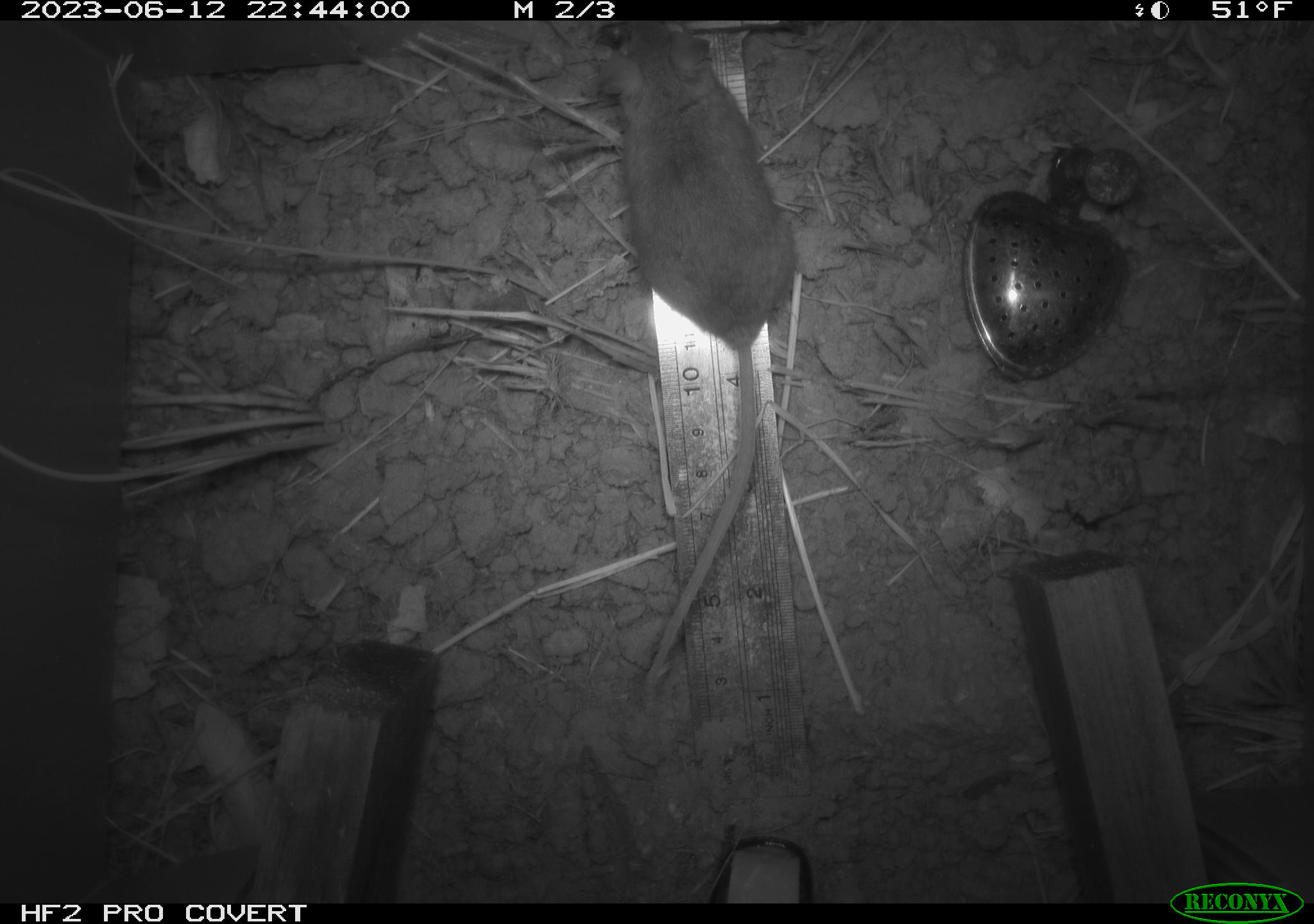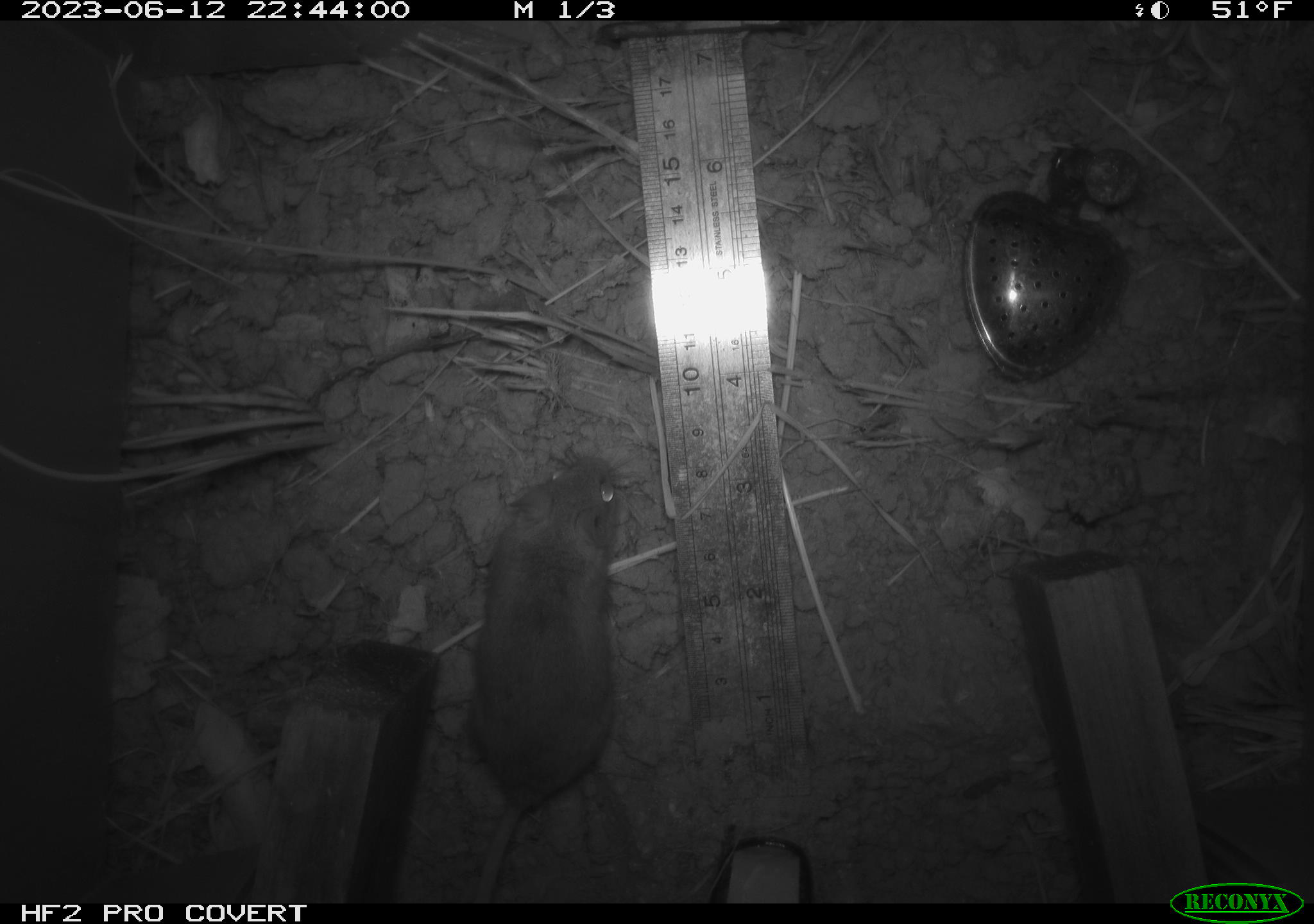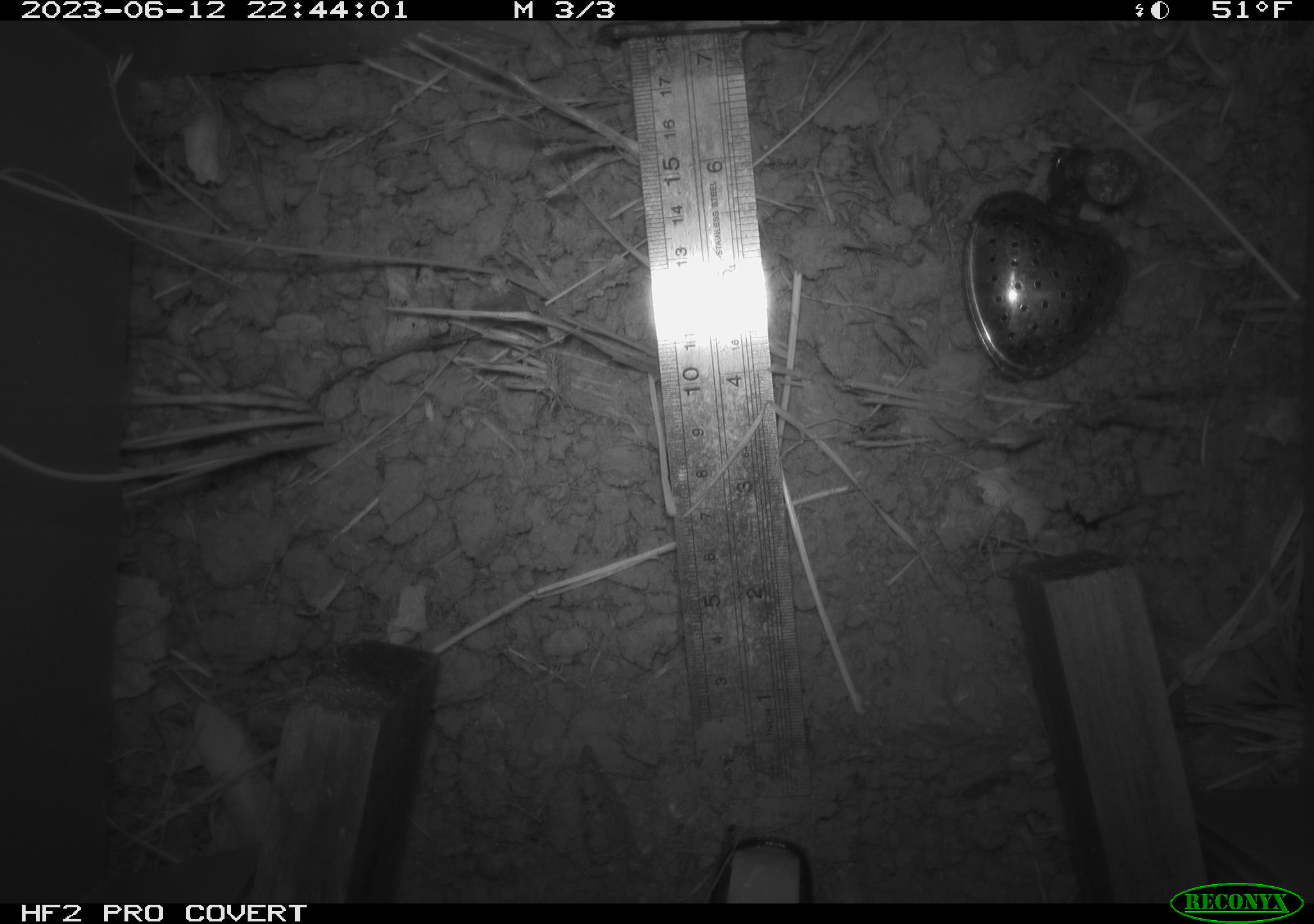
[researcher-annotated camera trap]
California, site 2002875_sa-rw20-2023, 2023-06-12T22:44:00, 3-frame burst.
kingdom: Animalia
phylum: Chordata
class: Mammalia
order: Rodentia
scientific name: Rodentia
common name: mouse species